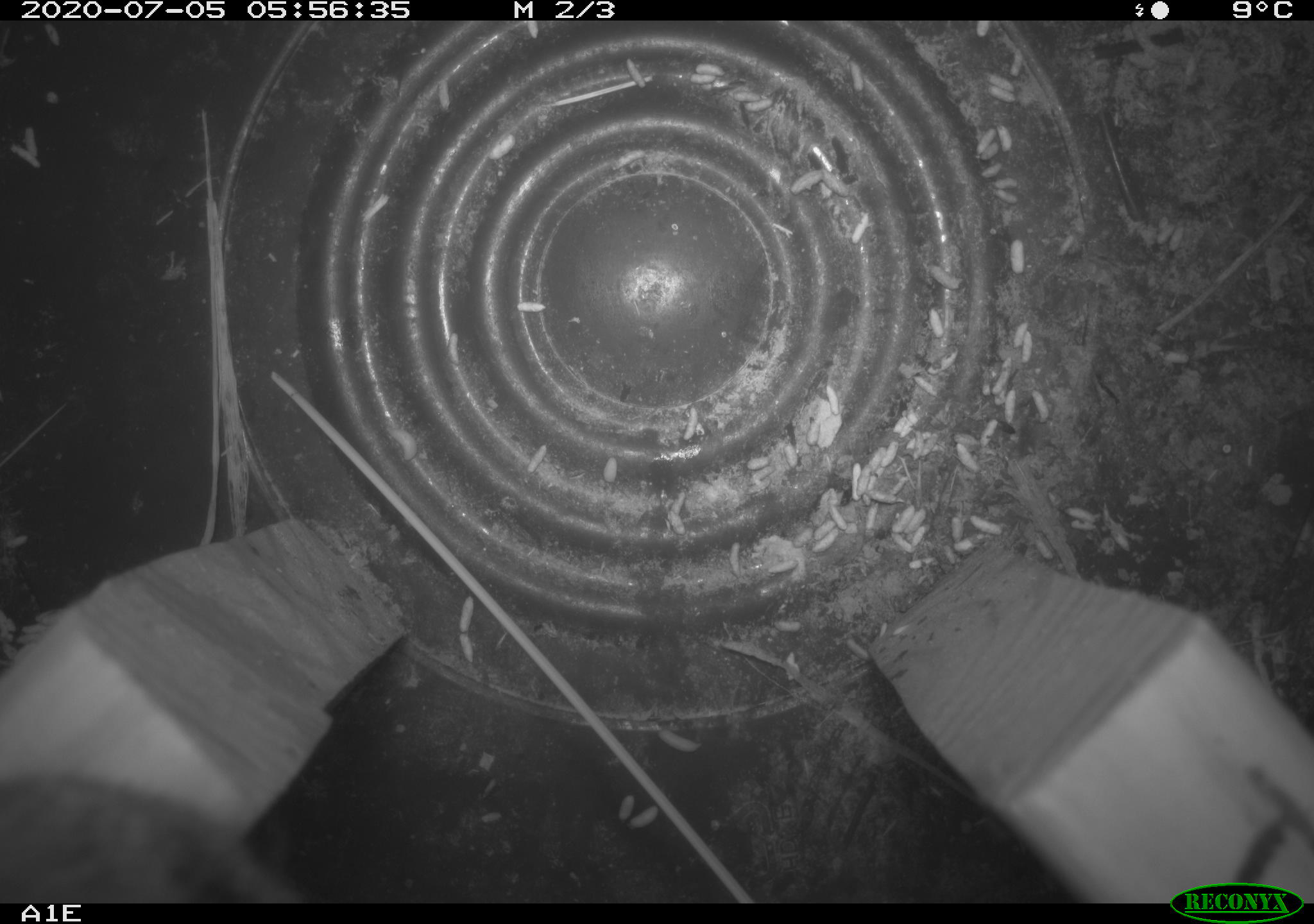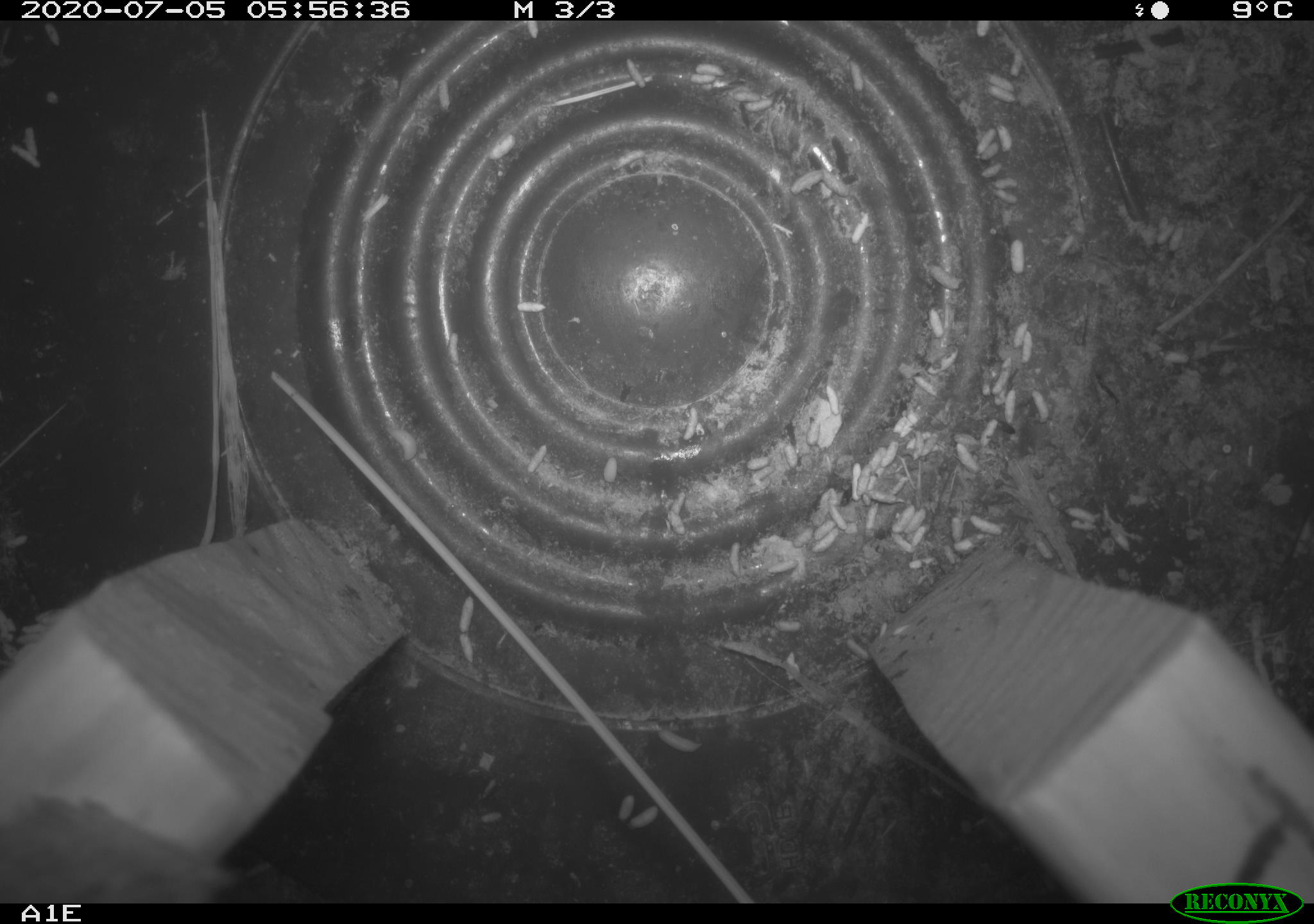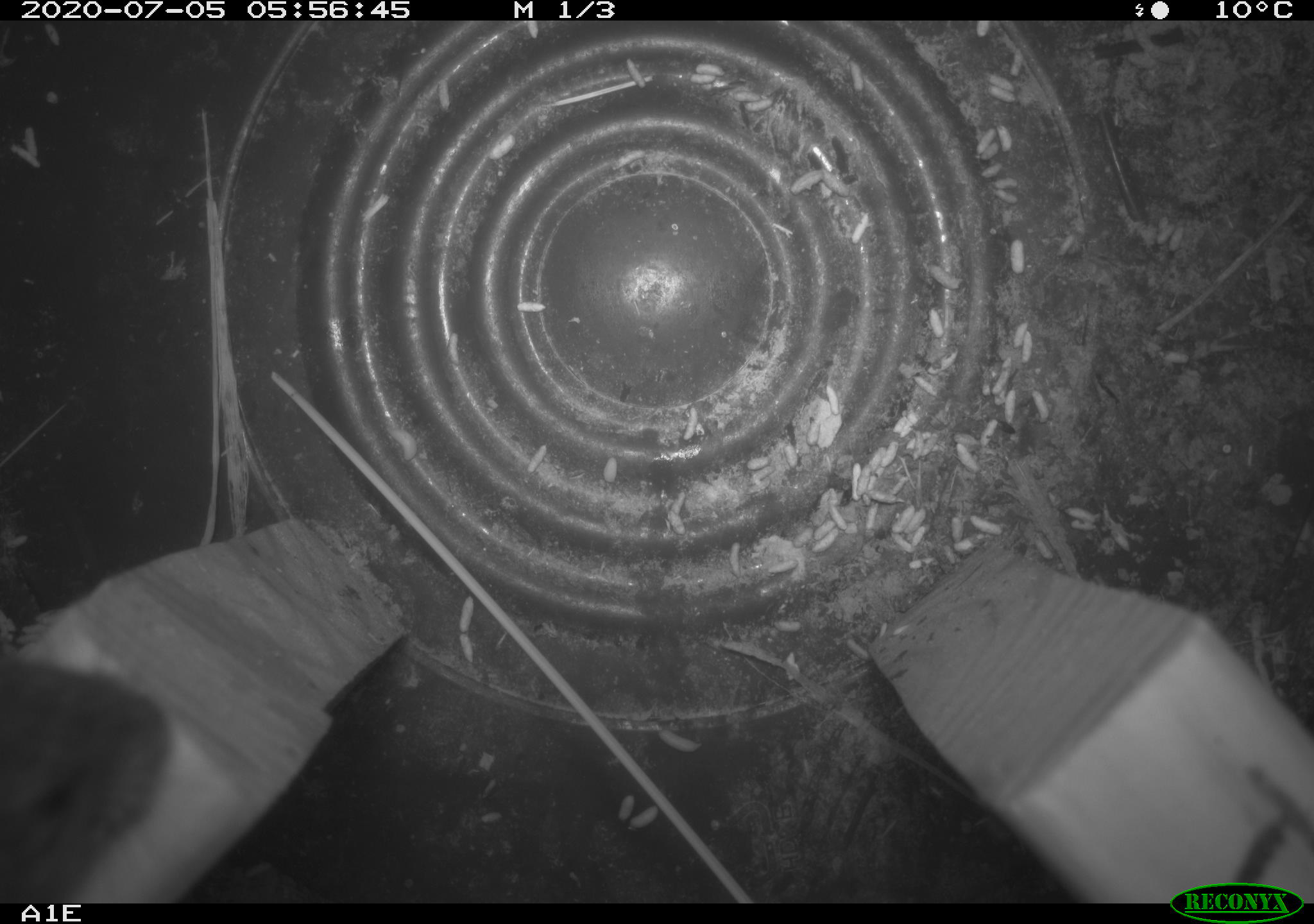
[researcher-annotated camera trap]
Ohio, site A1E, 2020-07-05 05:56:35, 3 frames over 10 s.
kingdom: Animalia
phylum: Chordata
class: Mammalia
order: Rodentia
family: Cricetidae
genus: Microtus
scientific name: Microtus pennsylvanicus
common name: meadow vole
Meadow vole (Microtus pennsylvanicus).